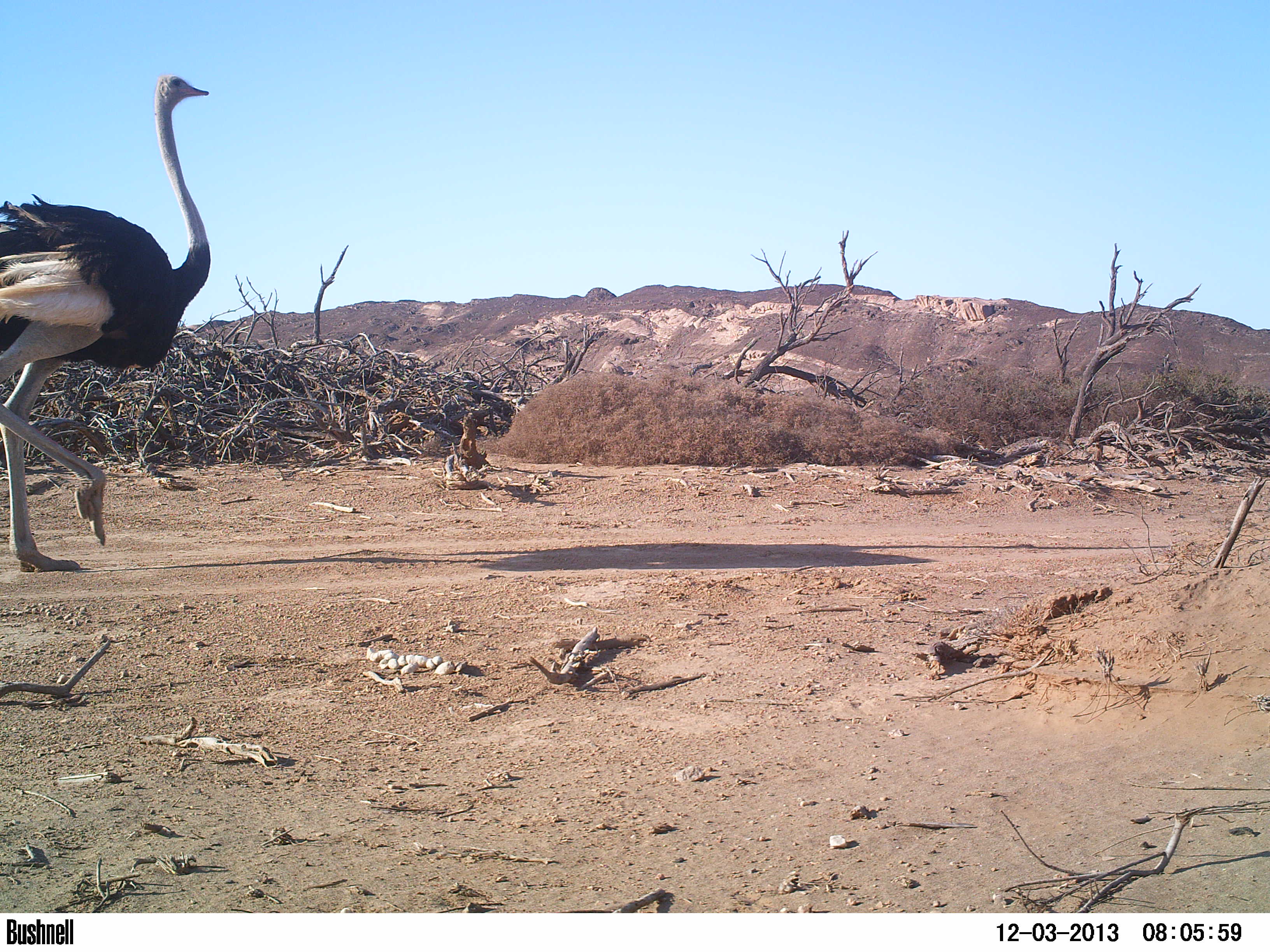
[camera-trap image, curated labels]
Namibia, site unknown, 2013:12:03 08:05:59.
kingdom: Animalia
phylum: Chordata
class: Aves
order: Struthioniformes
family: Struthionidae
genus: Struthio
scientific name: Struthio camelus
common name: common ostrich